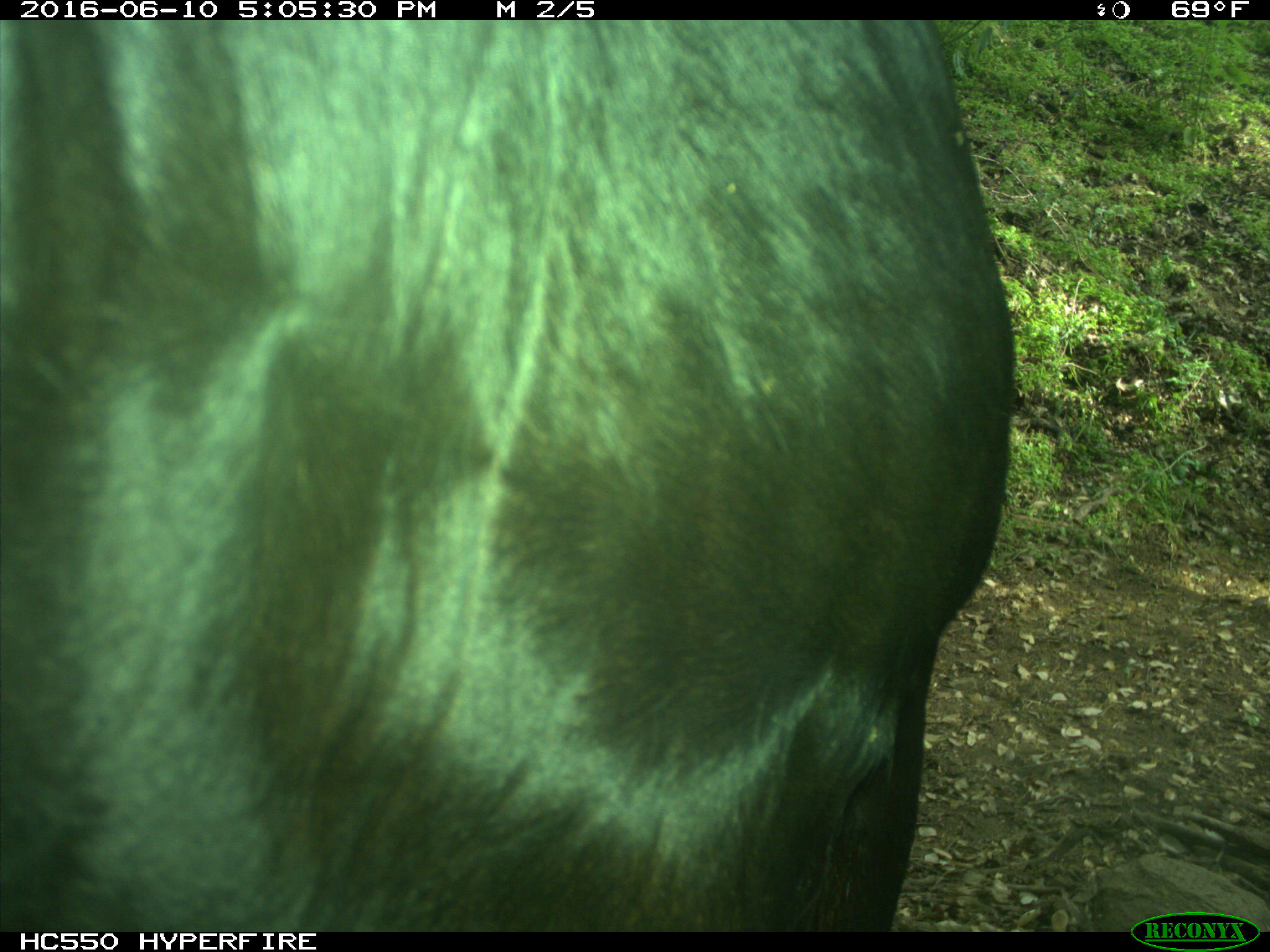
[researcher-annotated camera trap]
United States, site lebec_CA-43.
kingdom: Animalia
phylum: Chordata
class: Mammalia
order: Artiodactyla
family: Bovidae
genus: Bos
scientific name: Bos taurus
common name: domestic cow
Bos taurus (domestic cow).